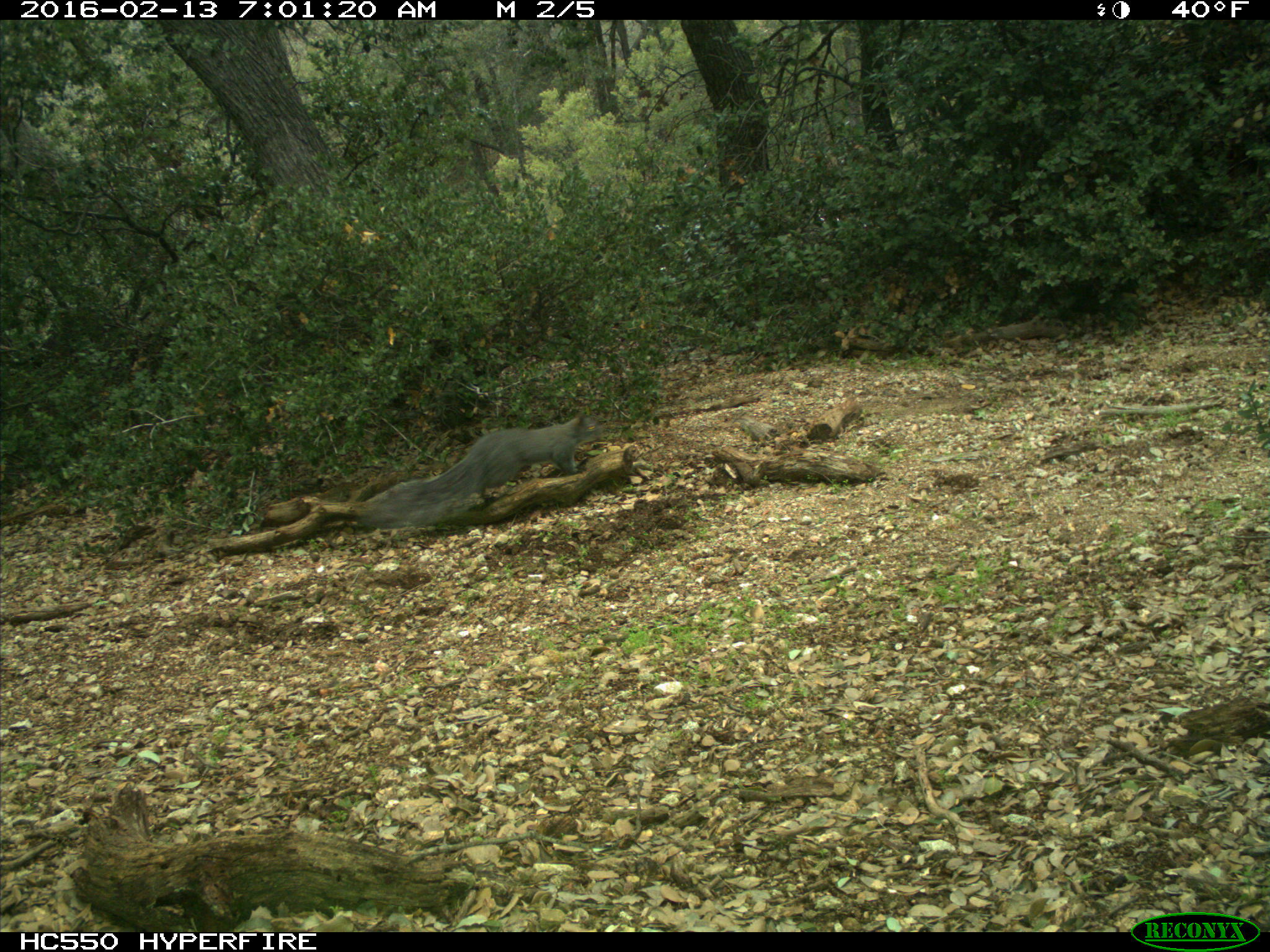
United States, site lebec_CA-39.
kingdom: Animalia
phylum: Chordata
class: Mammalia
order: Rodentia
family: Sciuridae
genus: Sciurus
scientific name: Sciurus carolinensis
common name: eastern gray squirrel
Sciurus carolinensis (eastern gray squirrel).